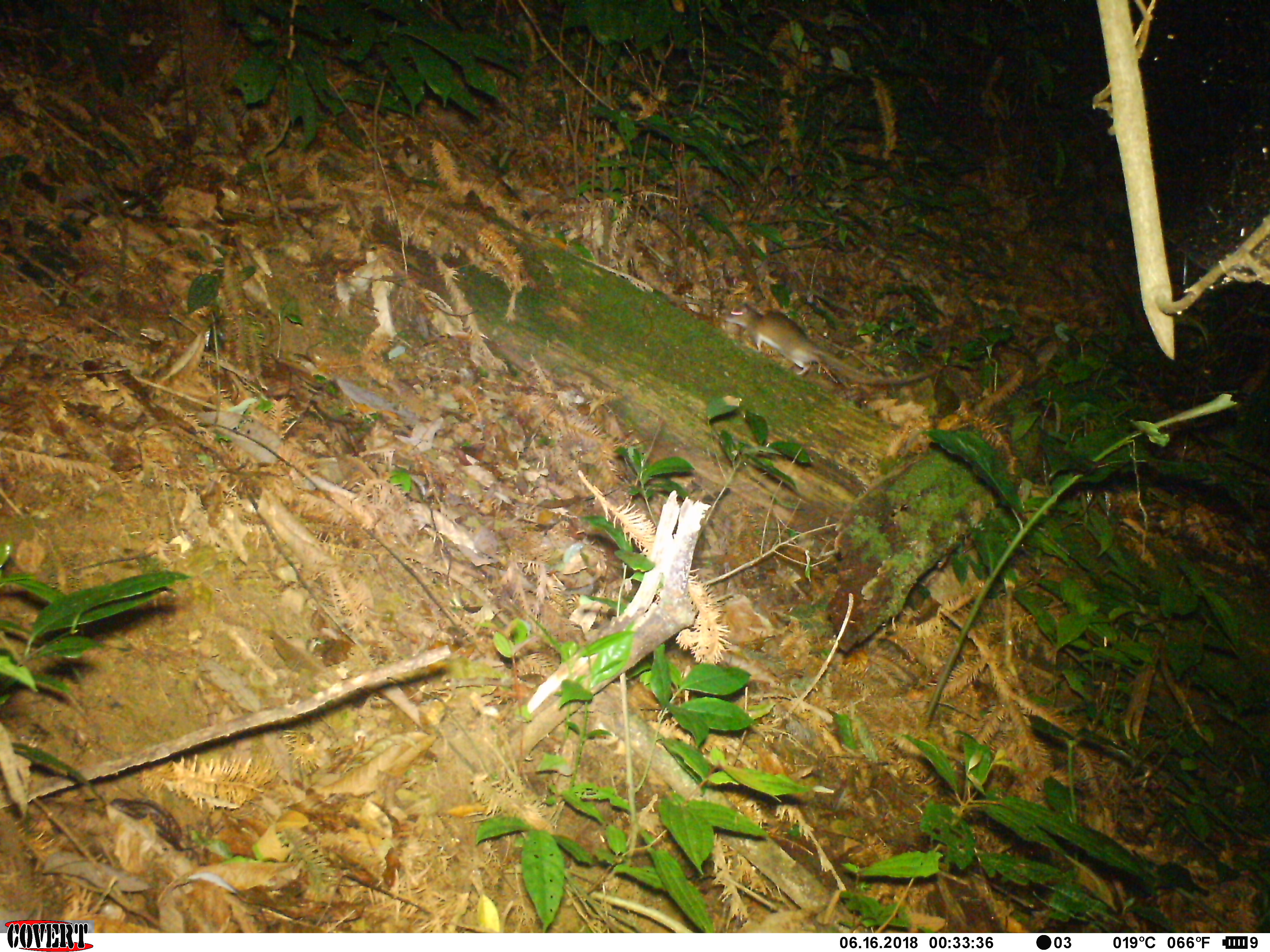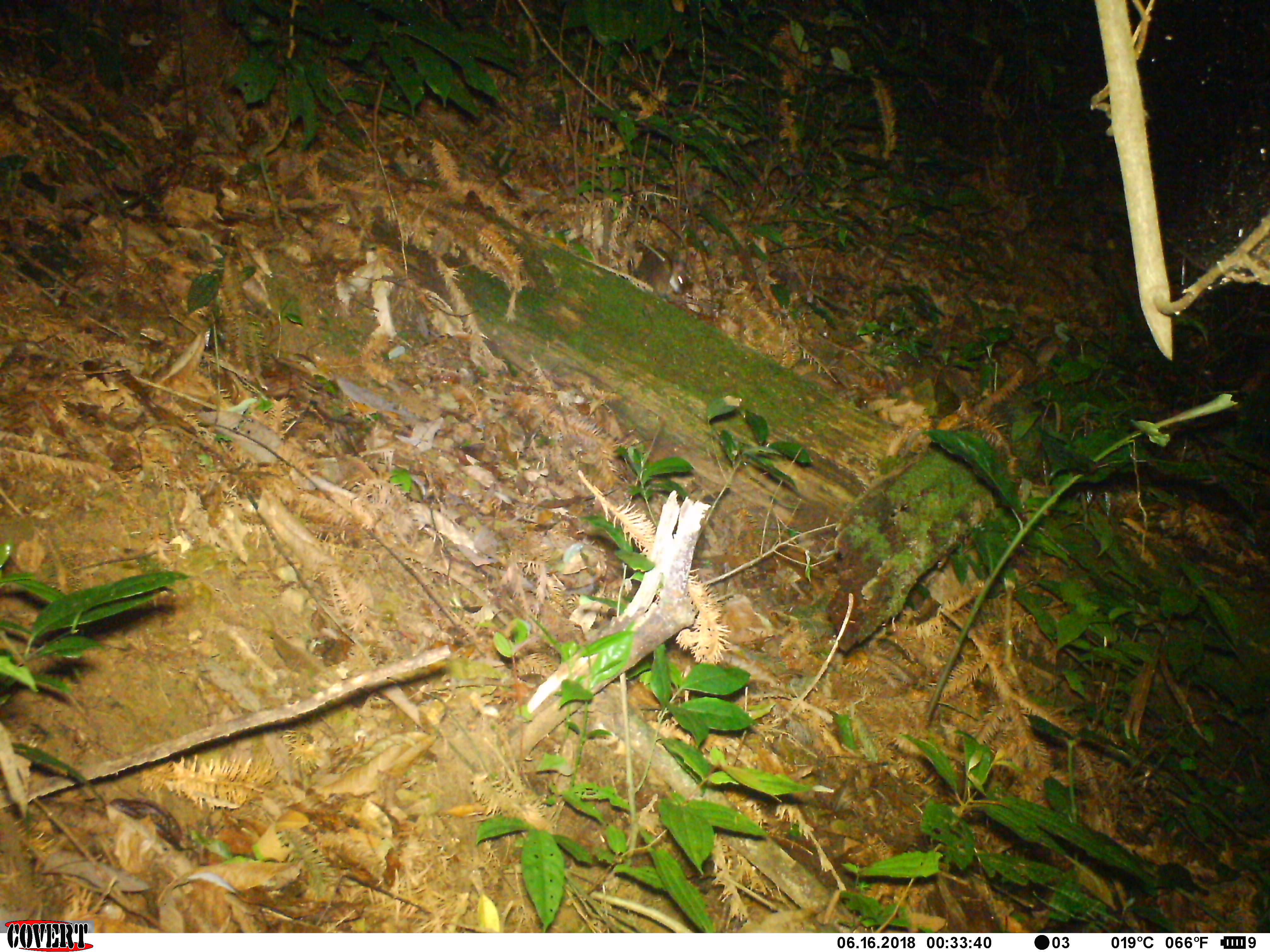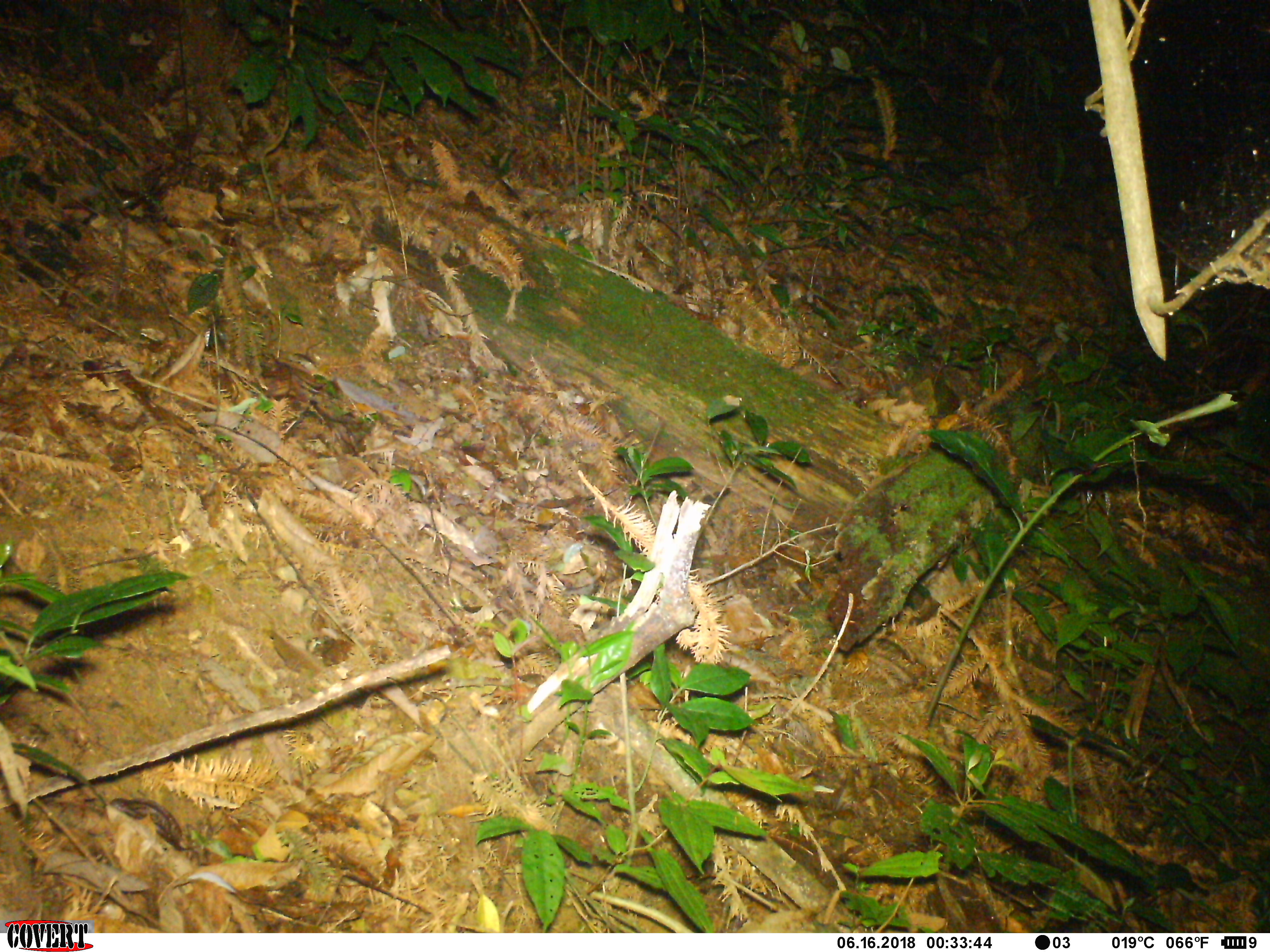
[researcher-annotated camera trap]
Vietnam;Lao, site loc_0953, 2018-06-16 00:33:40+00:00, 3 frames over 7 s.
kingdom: Animalia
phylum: Chordata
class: Mammalia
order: Rodentia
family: Muridae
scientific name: Muridae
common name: old-world mice and rats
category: unidentified murid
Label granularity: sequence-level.